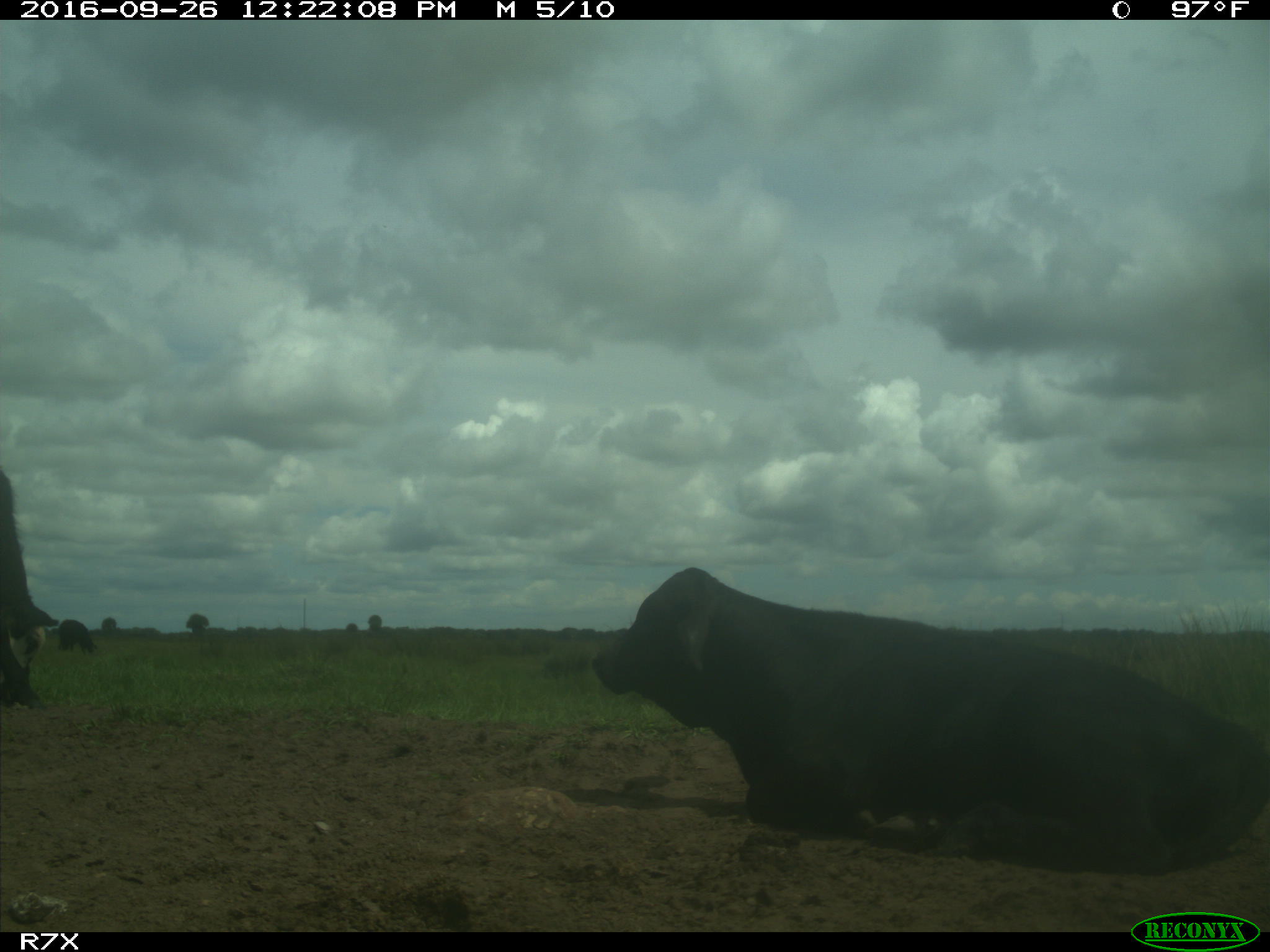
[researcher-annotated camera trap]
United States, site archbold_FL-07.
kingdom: Animalia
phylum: Chordata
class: Mammalia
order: Artiodactyla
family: Bovidae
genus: Bos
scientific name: Bos taurus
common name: domestic cow